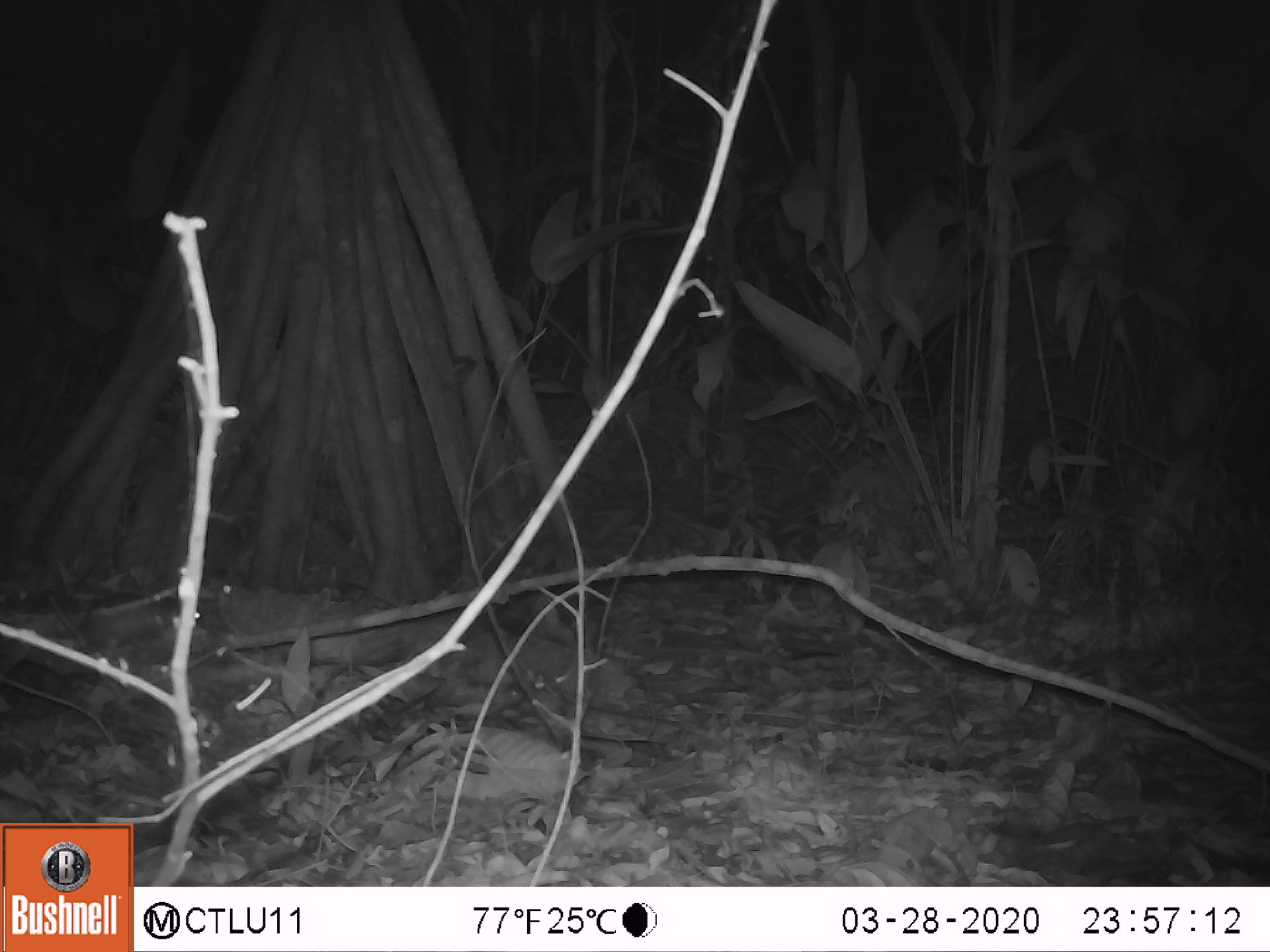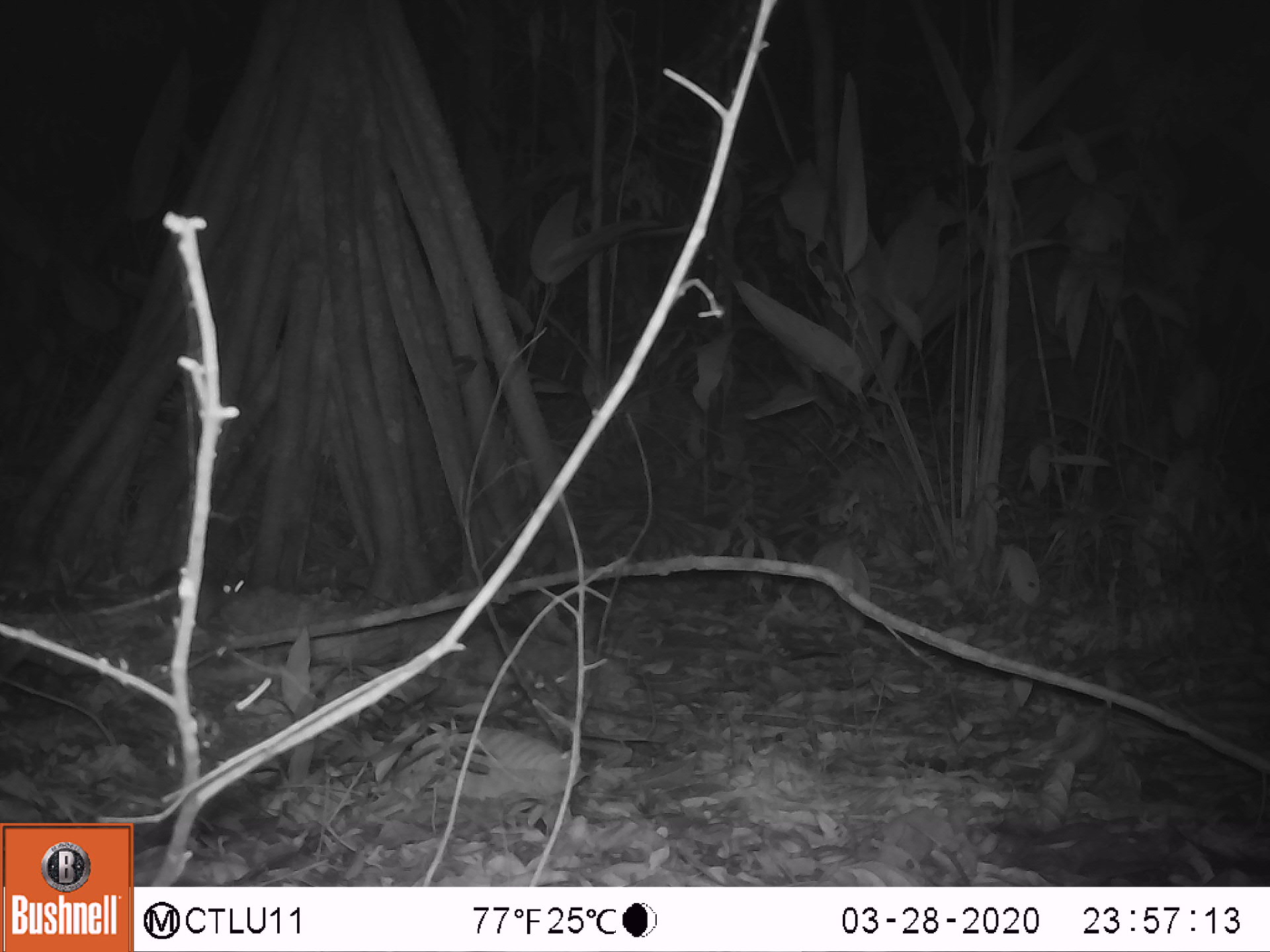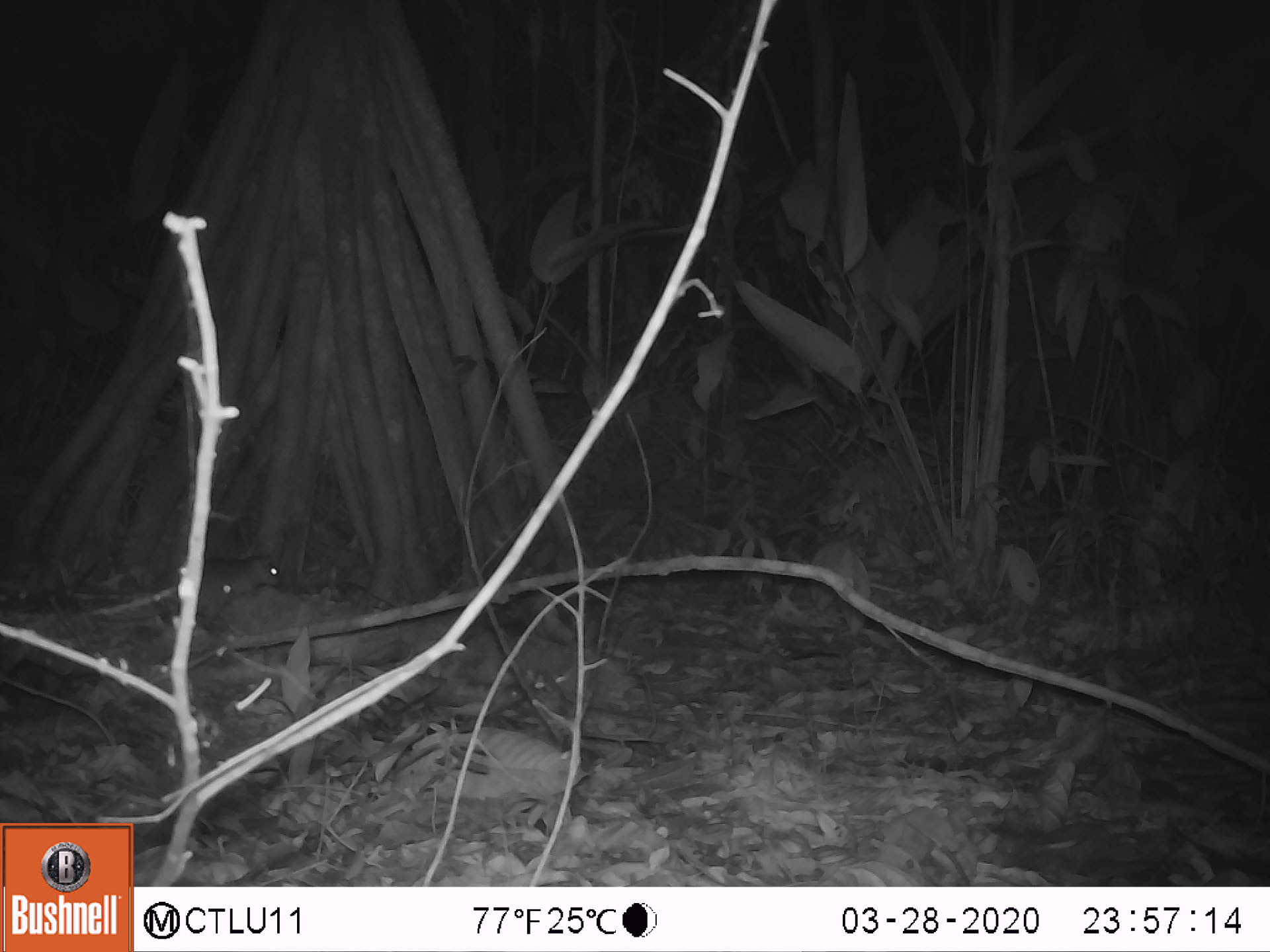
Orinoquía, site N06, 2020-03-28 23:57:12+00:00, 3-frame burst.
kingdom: Animalia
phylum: Chordata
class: Mammalia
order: Rodentia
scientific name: Rodentia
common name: rodent